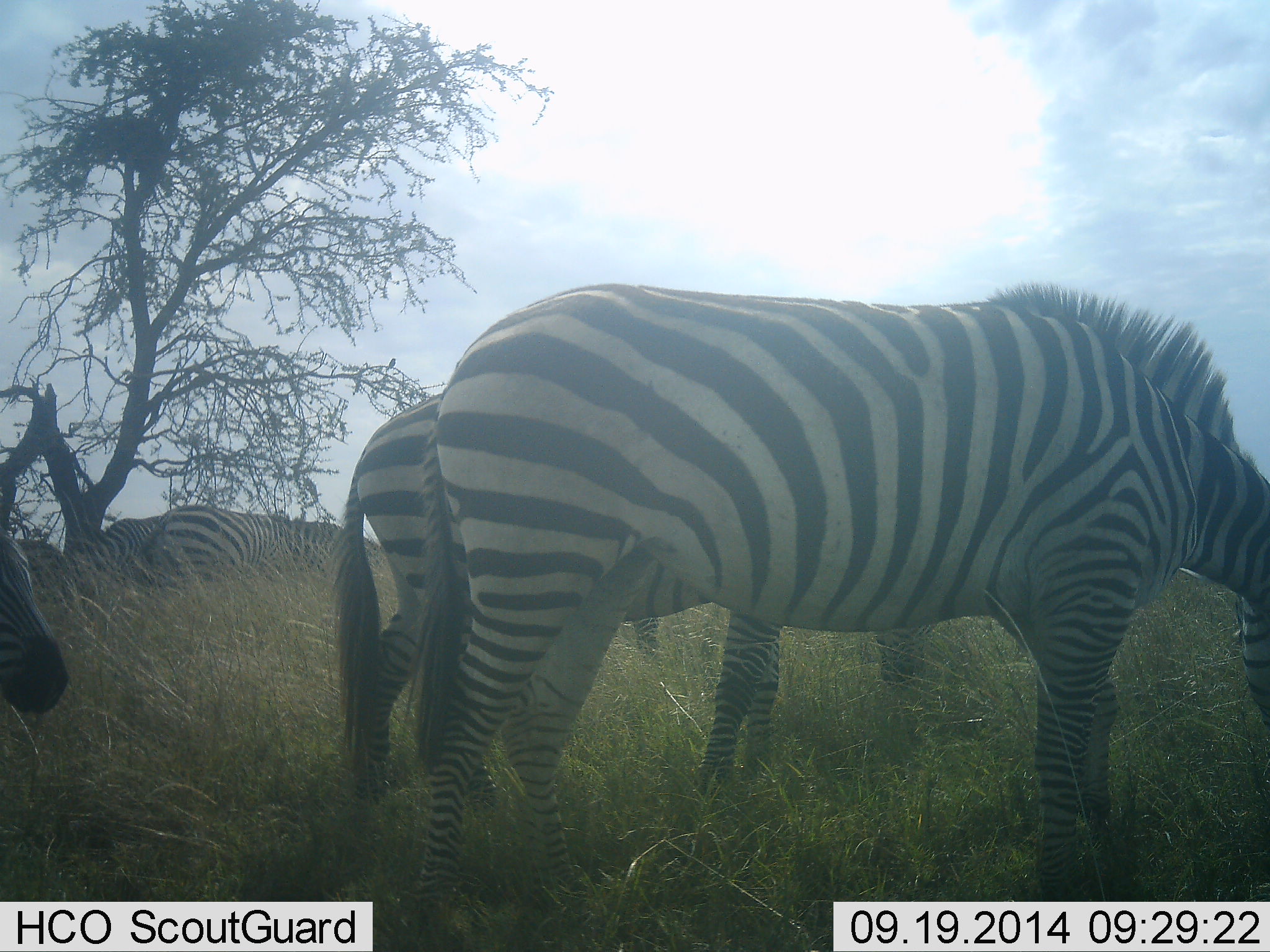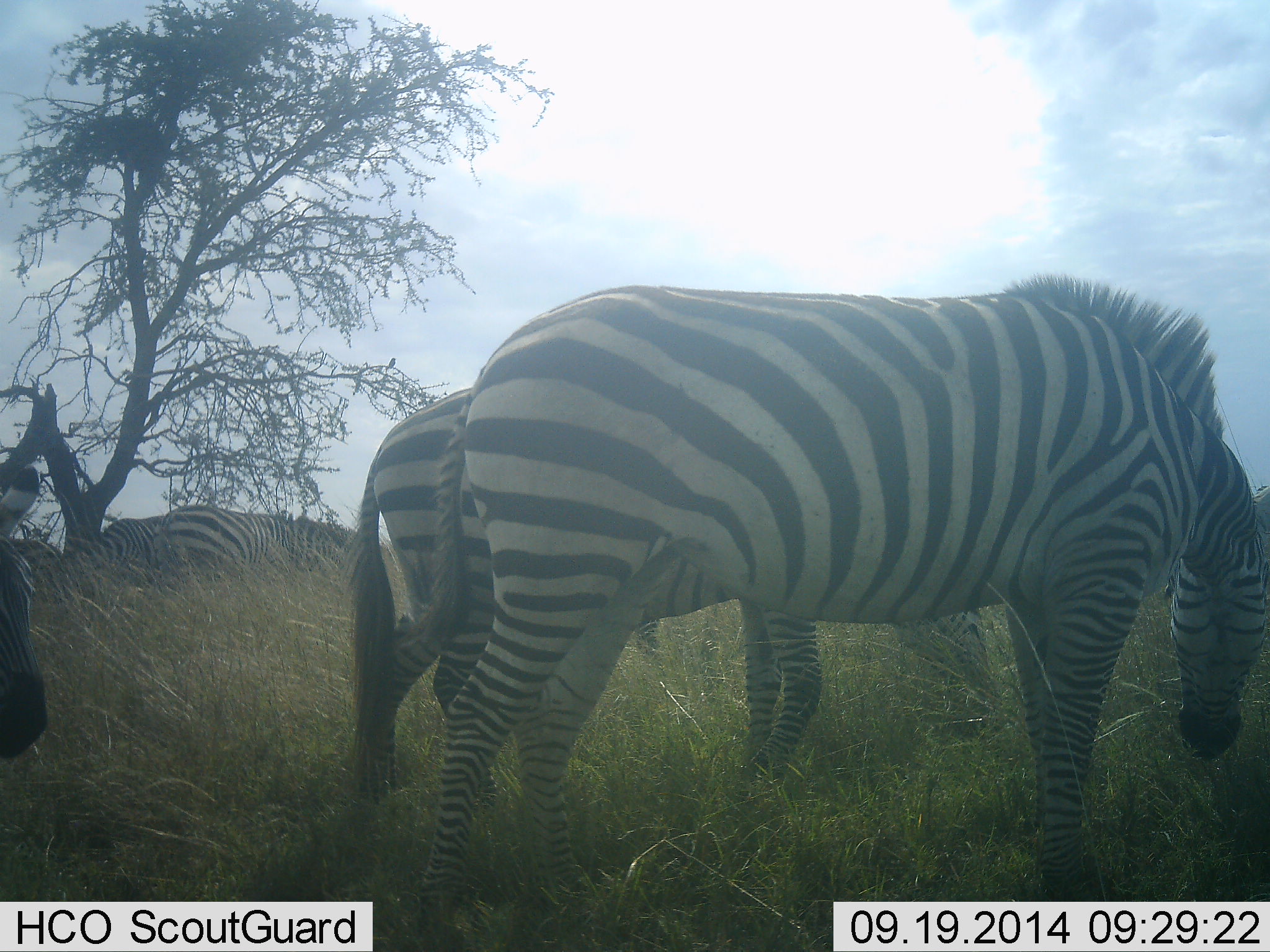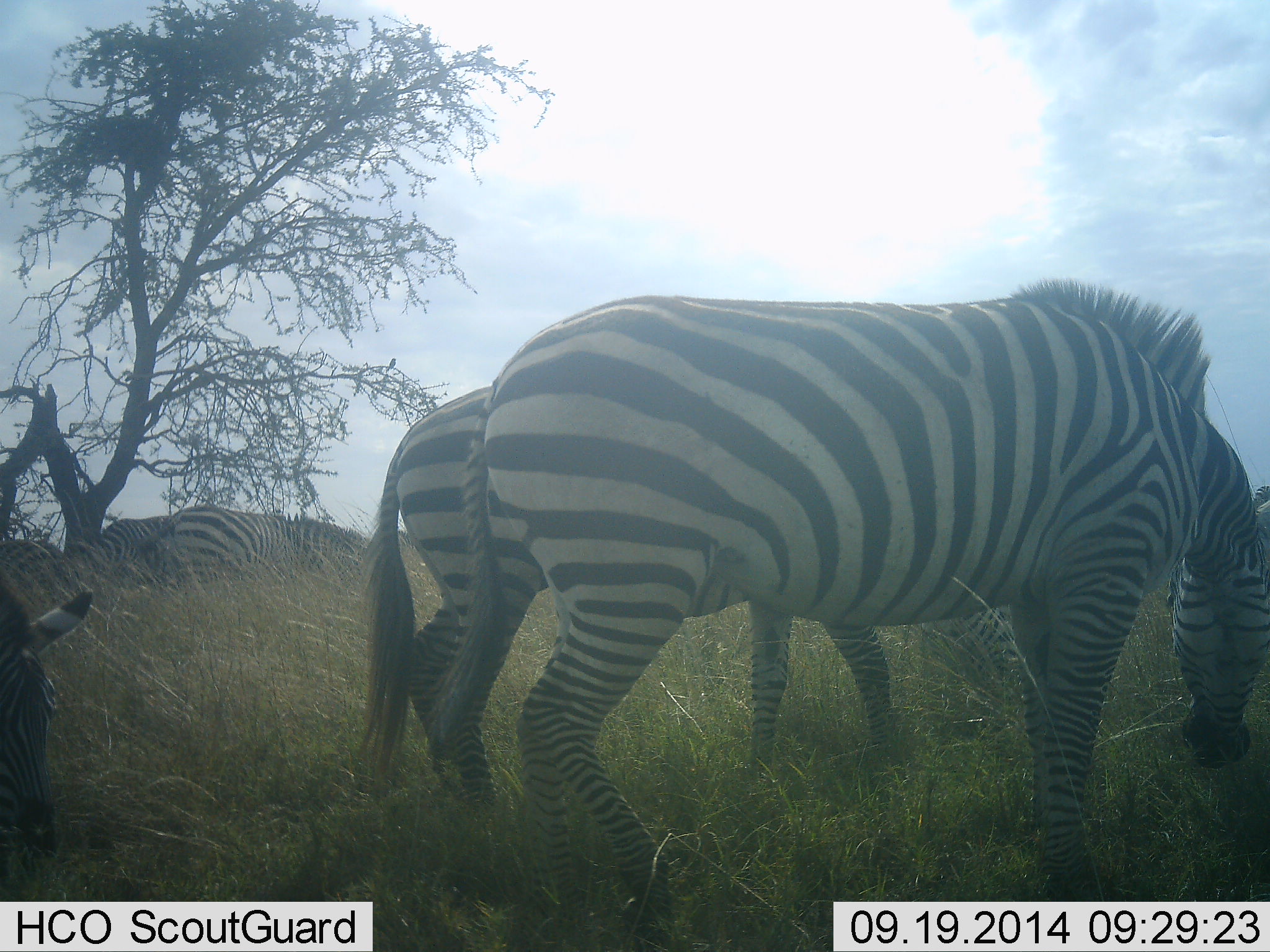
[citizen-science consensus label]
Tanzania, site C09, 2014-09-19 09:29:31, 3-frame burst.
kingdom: Animalia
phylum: Chordata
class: Mammalia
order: Perissodactyla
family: Equidae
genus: Equus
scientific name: Equus quagga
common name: plains zebra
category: zebra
Zebra (plains zebra) (Equus quagga), count 5. Behavior (volunteer vote fractions): standing 30%, resting 0%, moving 20%, interacting 0%. Young present (vote fraction): 0%. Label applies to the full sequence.